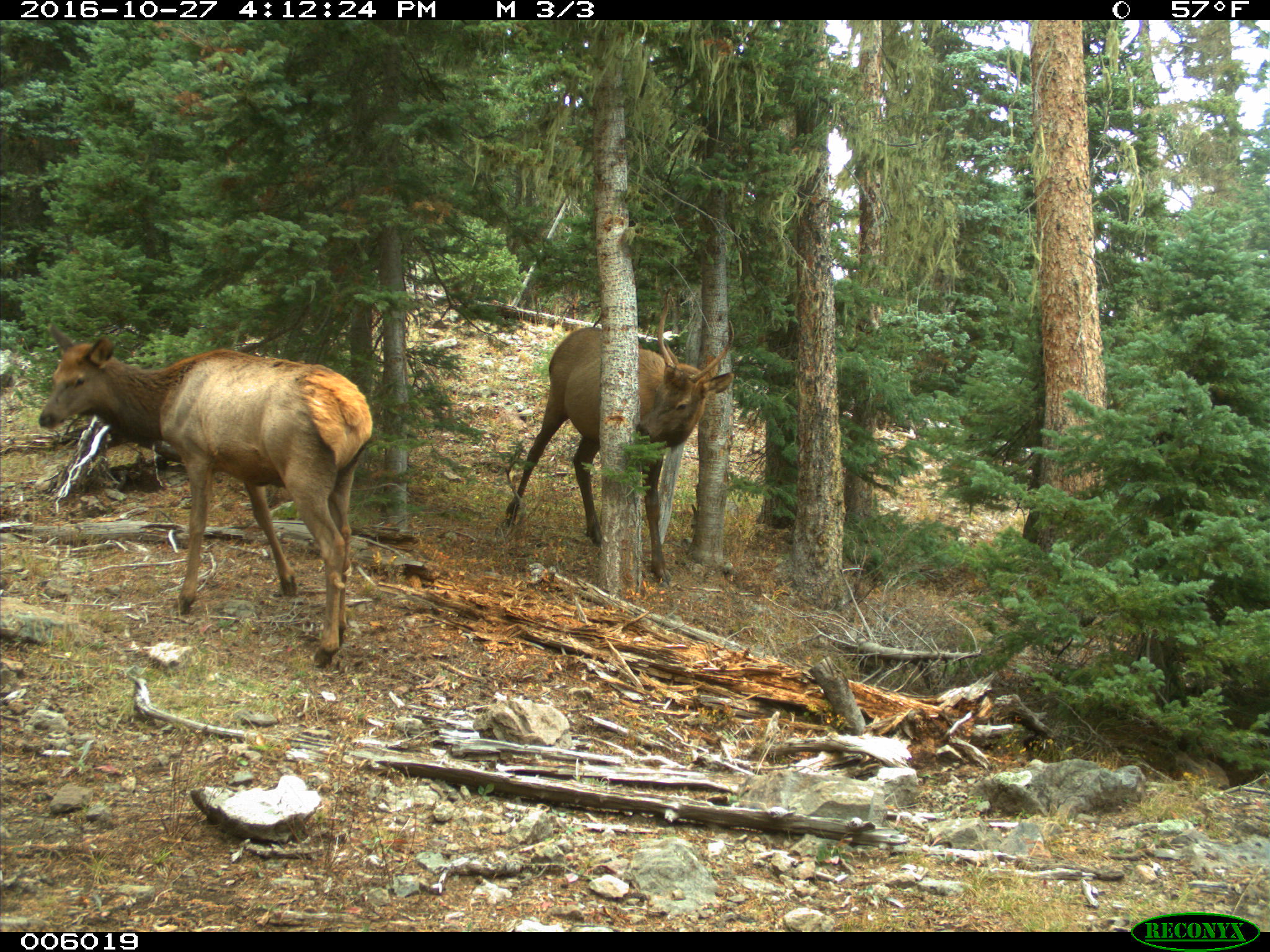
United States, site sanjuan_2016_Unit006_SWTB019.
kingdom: Animalia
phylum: Chordata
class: Mammalia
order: Artiodactyla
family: Cervidae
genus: Cervus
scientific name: Cervus elaphus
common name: red deer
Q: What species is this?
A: Cervus elaphus (red deer).